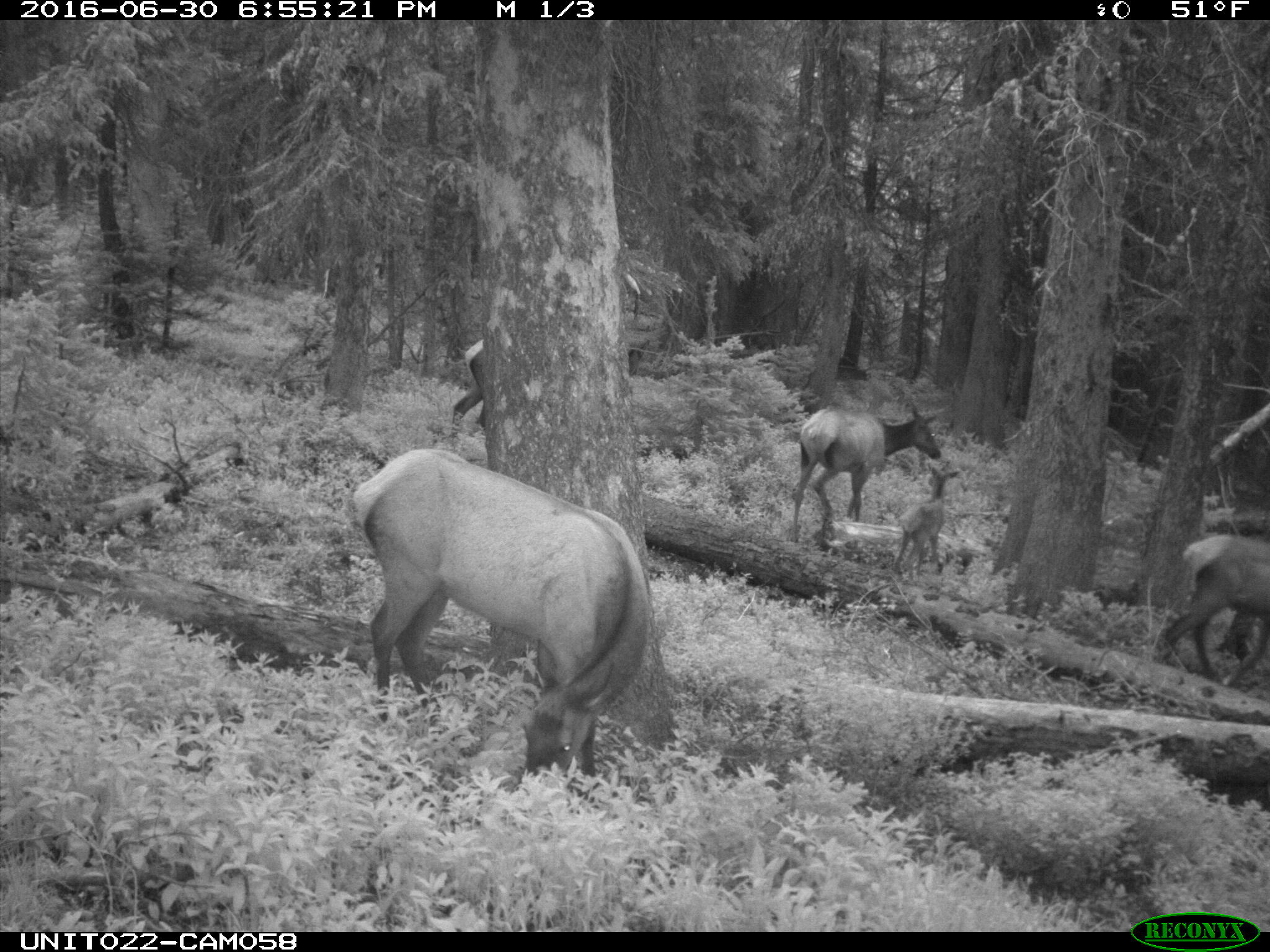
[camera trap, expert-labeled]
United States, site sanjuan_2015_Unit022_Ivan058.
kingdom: Animalia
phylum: Chordata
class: Mammalia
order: Artiodactyla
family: Cervidae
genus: Cervus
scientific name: Cervus elaphus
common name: red deer